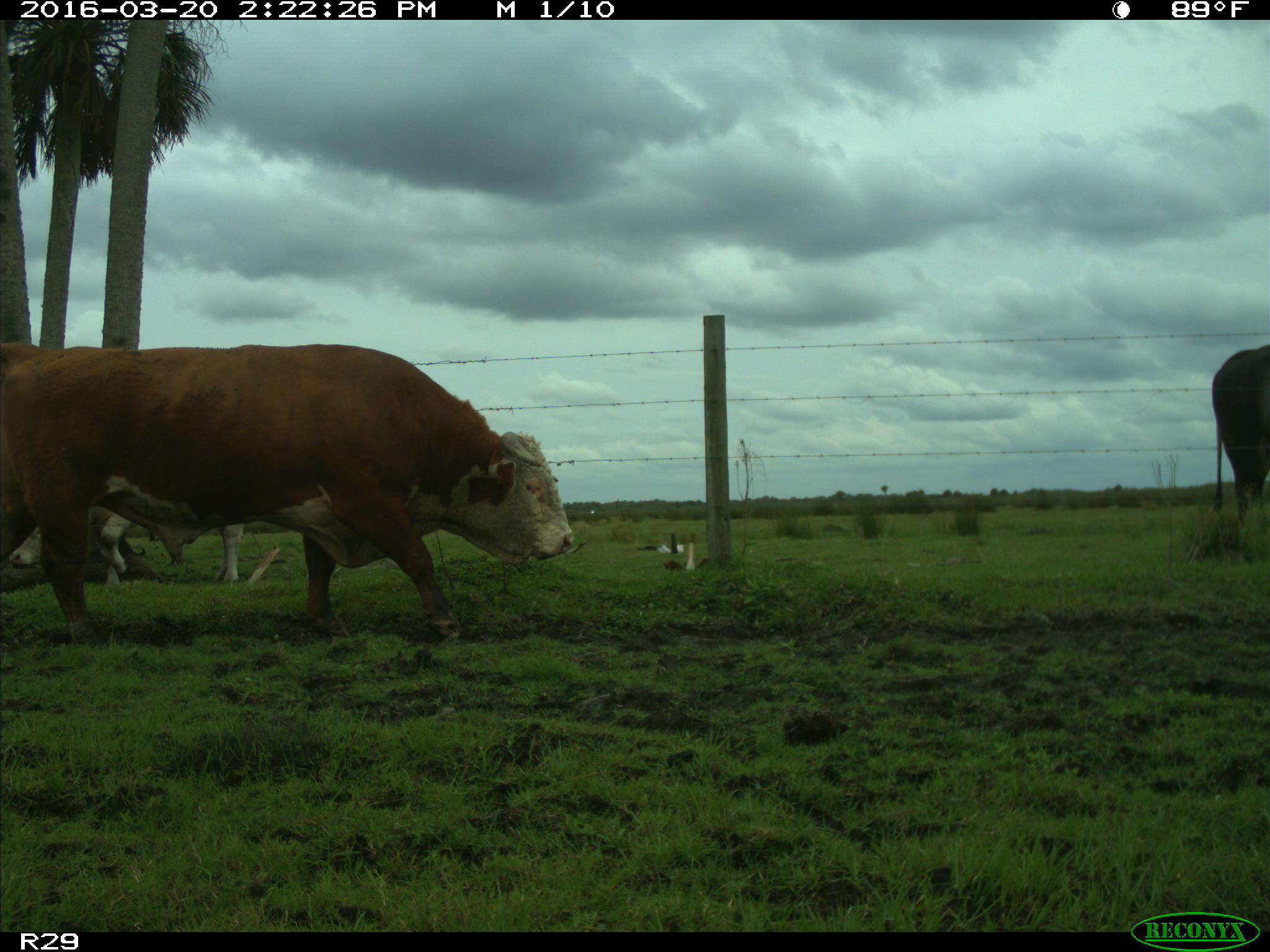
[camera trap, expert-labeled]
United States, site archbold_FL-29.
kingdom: Animalia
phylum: Chordata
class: Mammalia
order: Artiodactyla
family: Bovidae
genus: Bos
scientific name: Bos taurus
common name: domestic cow